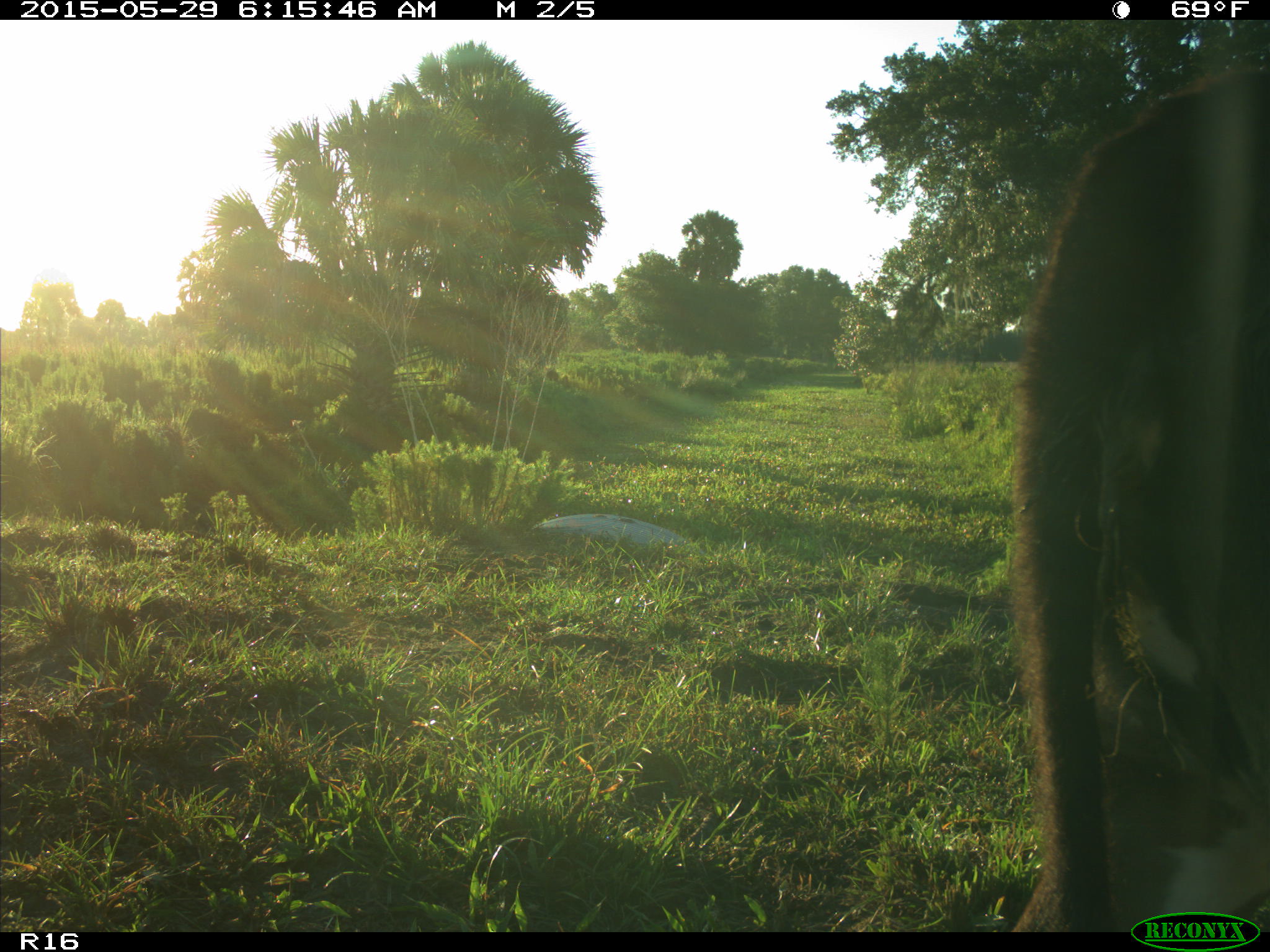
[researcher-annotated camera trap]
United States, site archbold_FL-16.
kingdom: Animalia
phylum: Chordata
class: Mammalia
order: Artiodactyla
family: Bovidae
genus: Bos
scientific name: Bos taurus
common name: domestic cow